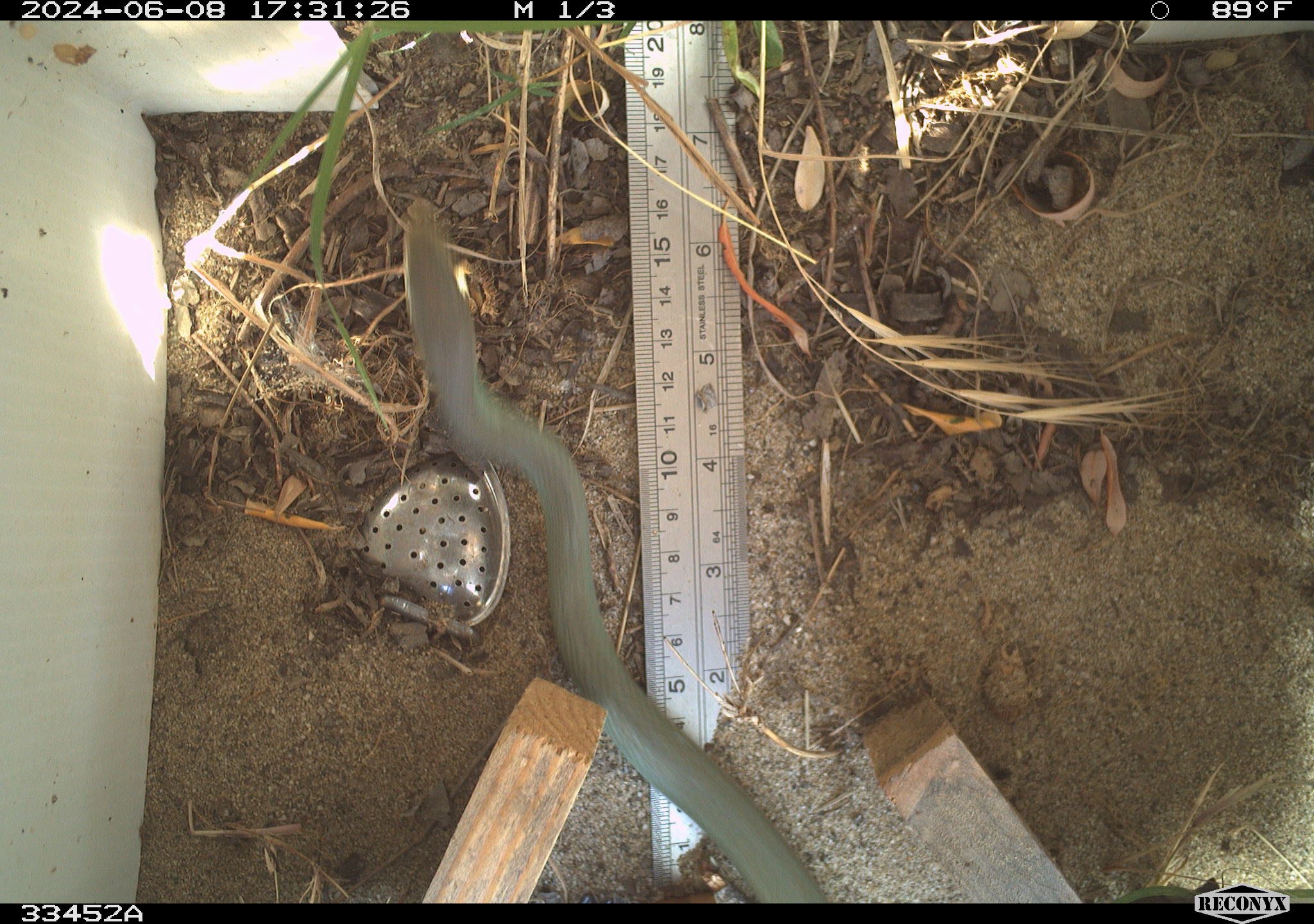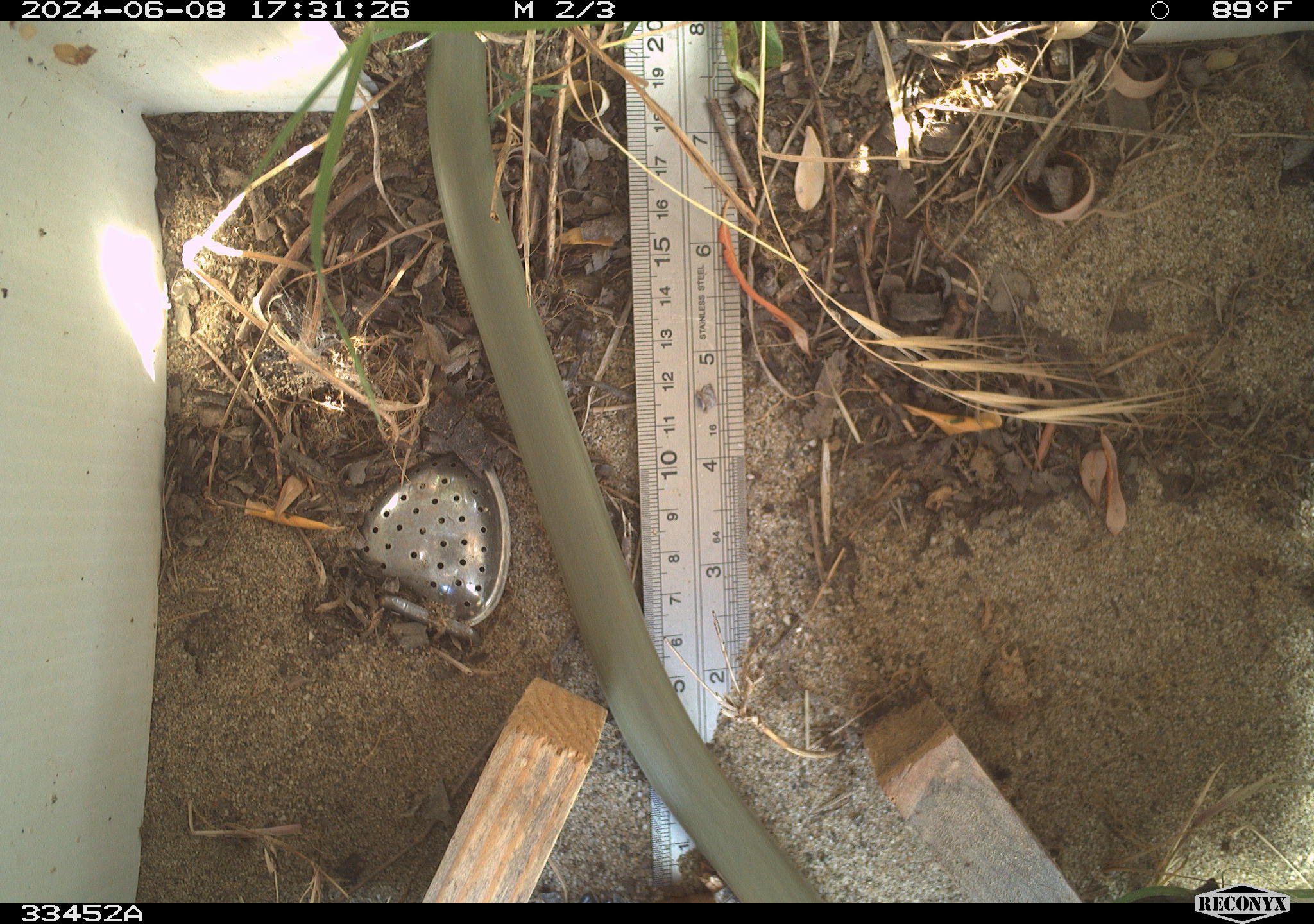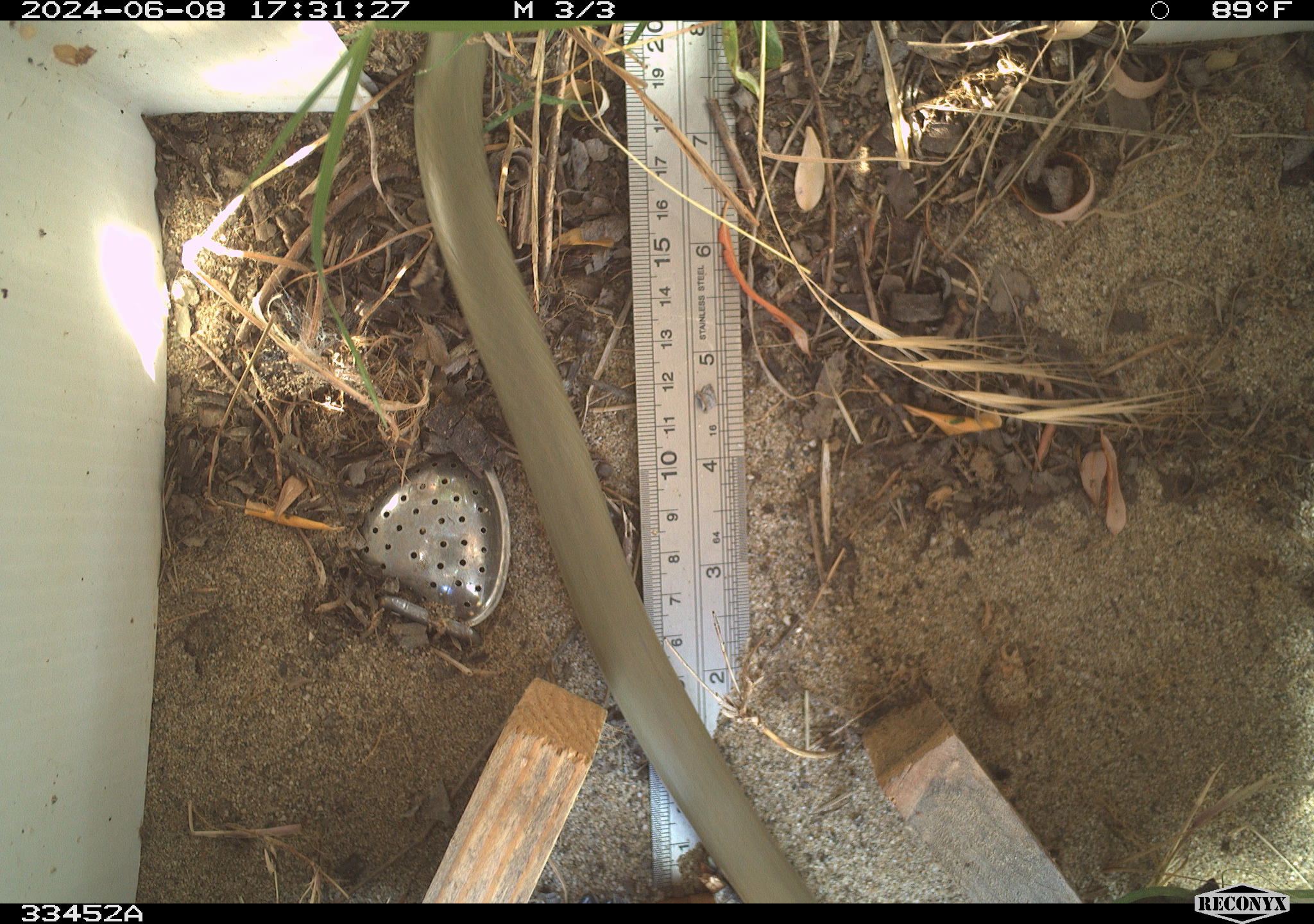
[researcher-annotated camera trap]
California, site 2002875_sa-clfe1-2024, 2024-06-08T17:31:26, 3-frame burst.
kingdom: Animalia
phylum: Chordata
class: Reptilia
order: Squamata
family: Colubridae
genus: Coluber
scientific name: Coluber constrictor mormon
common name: western yellow-bellied racer